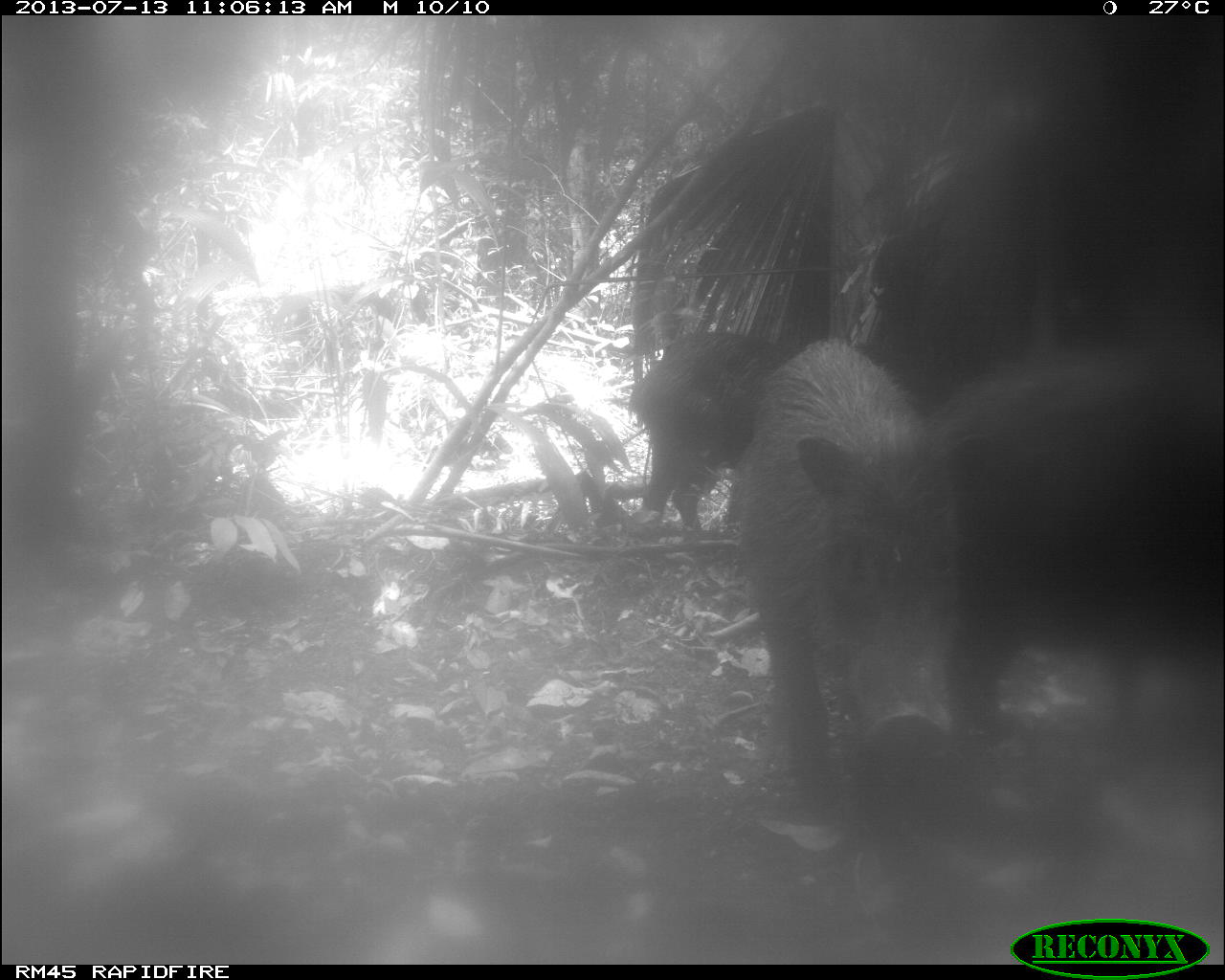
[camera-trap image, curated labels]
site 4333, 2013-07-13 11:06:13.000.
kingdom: Animalia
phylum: Chordata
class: Mammalia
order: Artiodactyla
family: Tayassuidae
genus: Tayassu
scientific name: Tayassu pecari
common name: white-lipped peccary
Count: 4.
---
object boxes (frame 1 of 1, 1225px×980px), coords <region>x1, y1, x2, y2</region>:
tayassu pecari: <region>925, 340, 1225, 789</region>; <region>737, 338, 983, 824</region>; <region>627, 335, 802, 545</region>